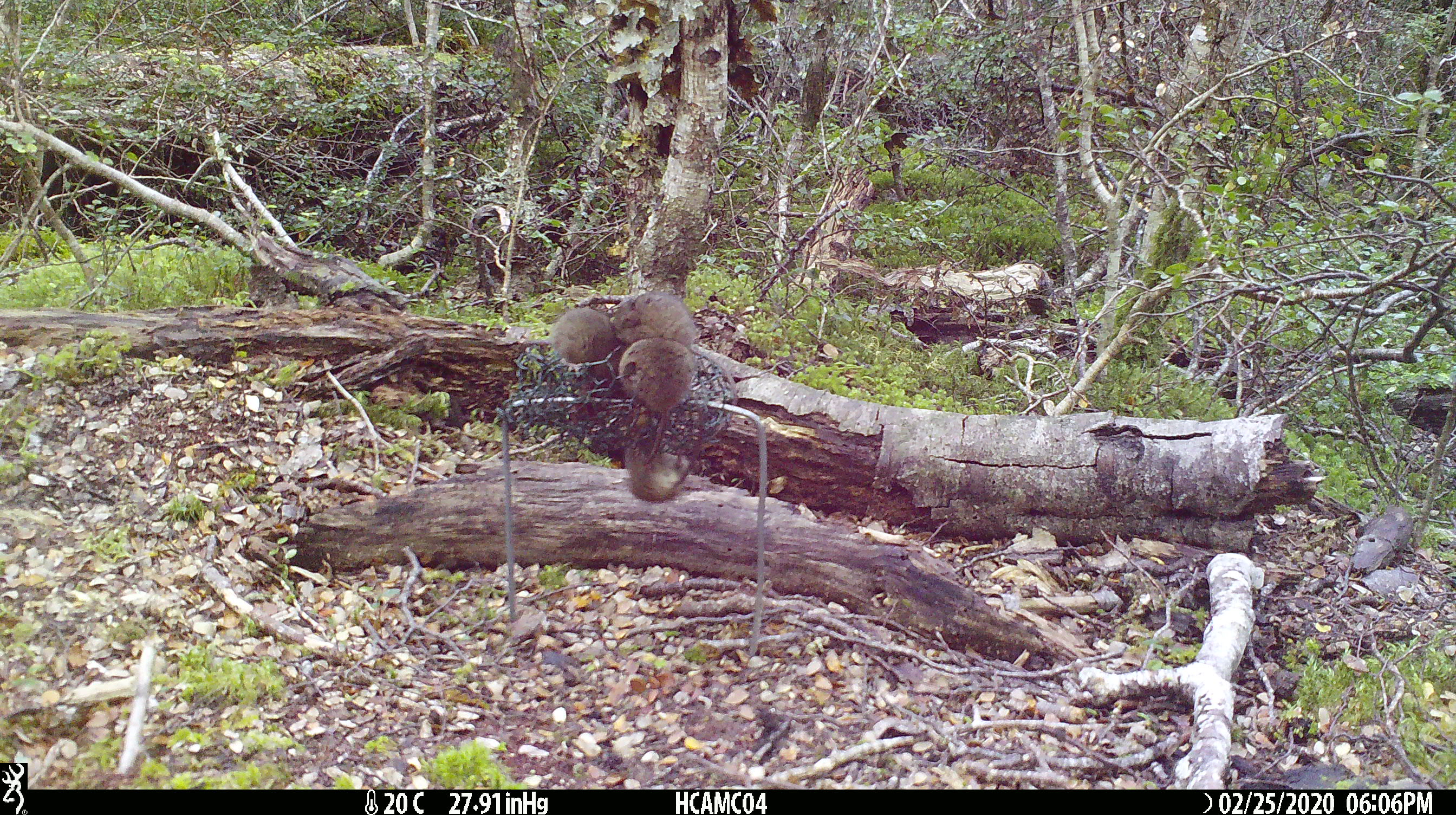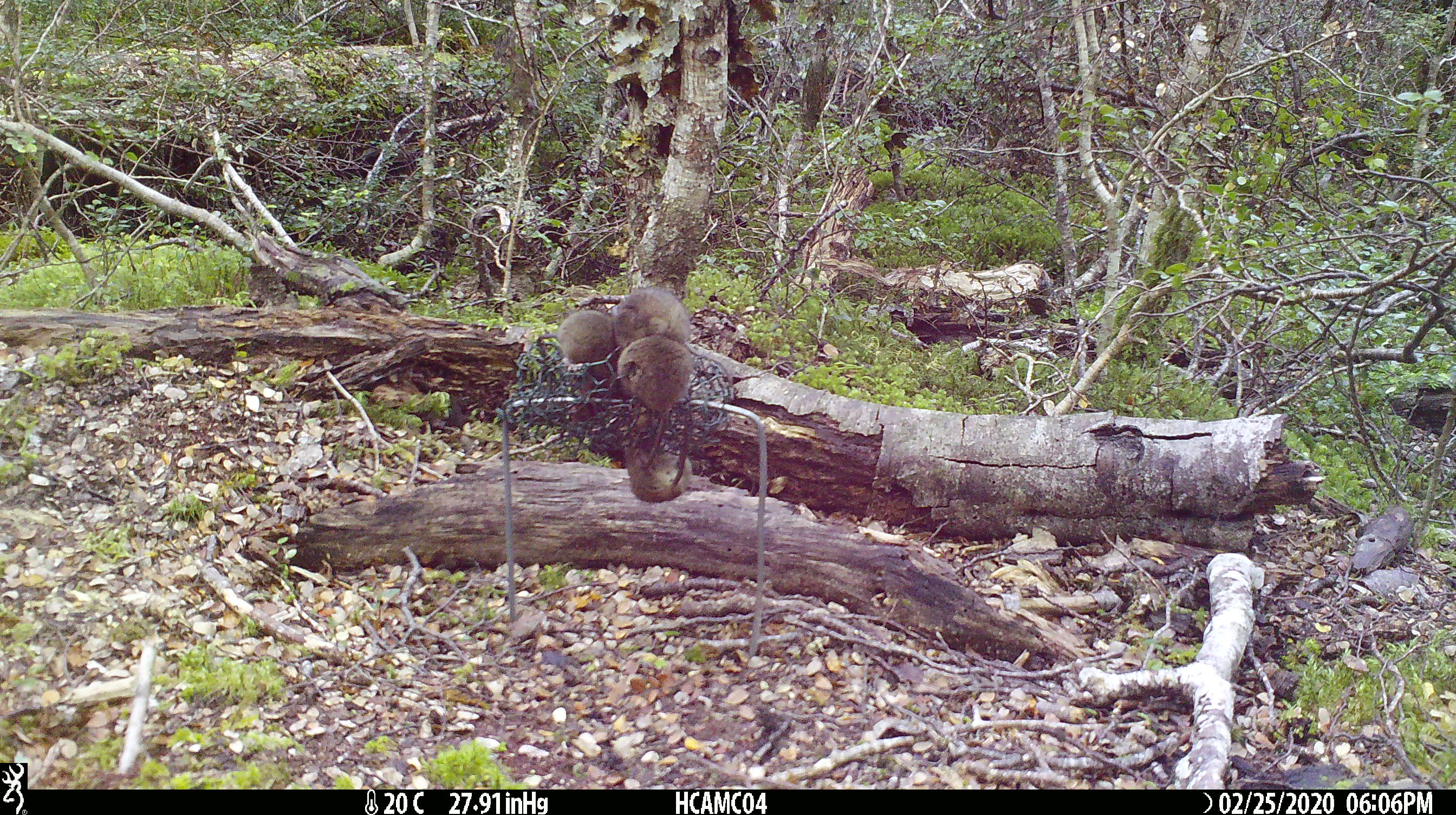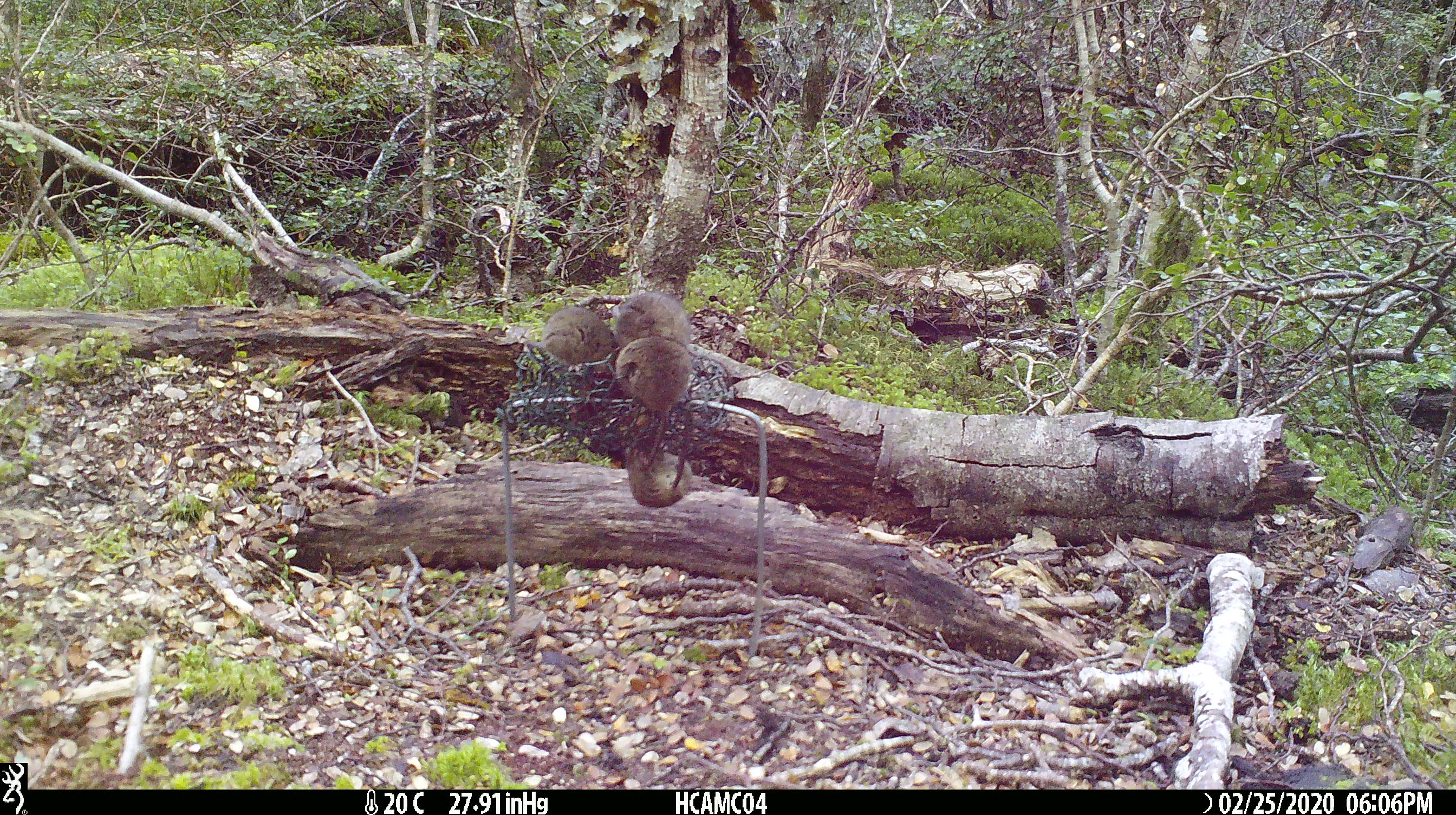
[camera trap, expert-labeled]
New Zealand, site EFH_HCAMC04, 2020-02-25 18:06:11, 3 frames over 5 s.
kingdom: Animalia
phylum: Chordata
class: Mammalia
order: Rodentia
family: Muridae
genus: Mus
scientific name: Mus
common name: mouse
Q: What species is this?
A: Mouse (Mus).